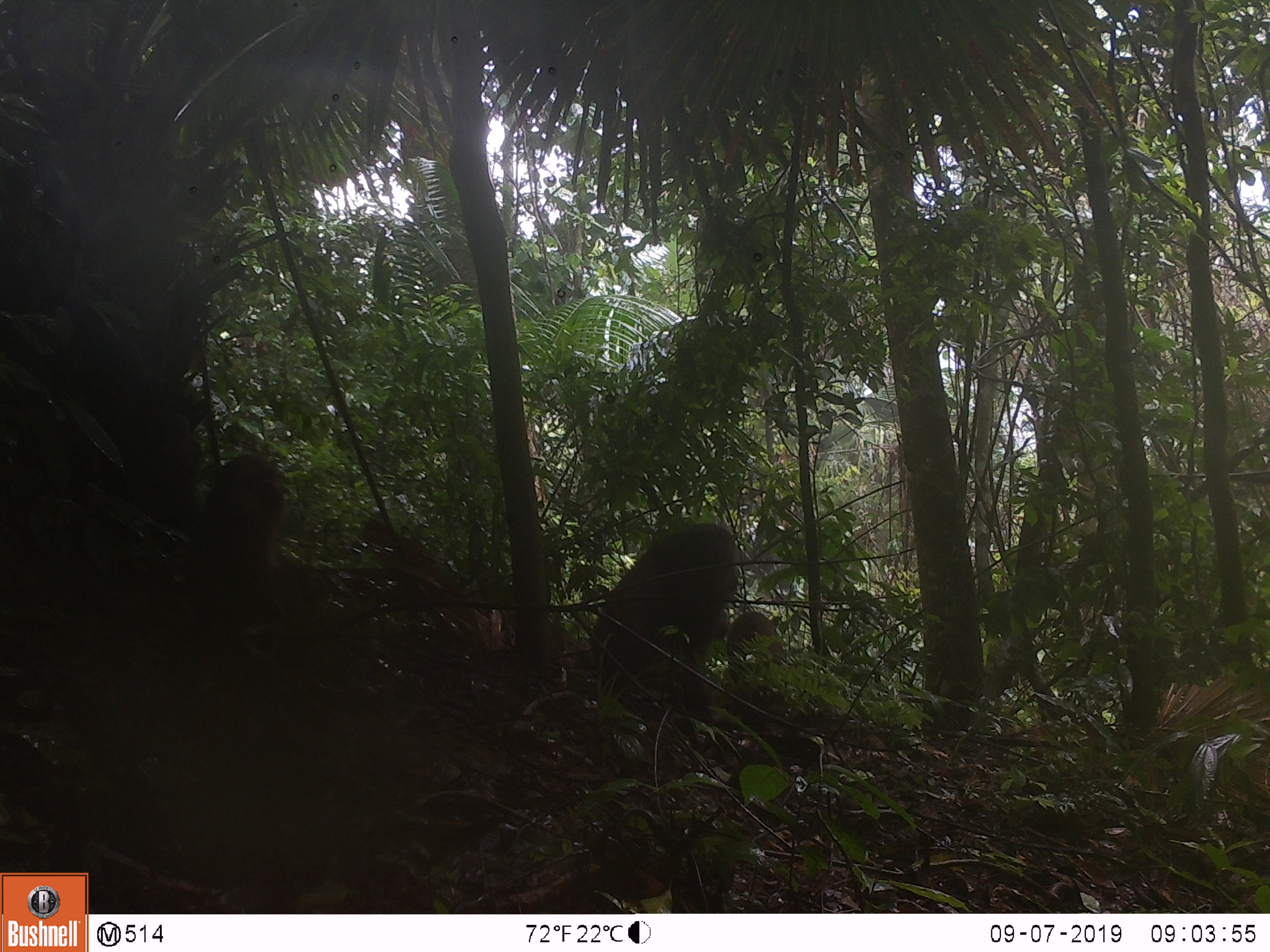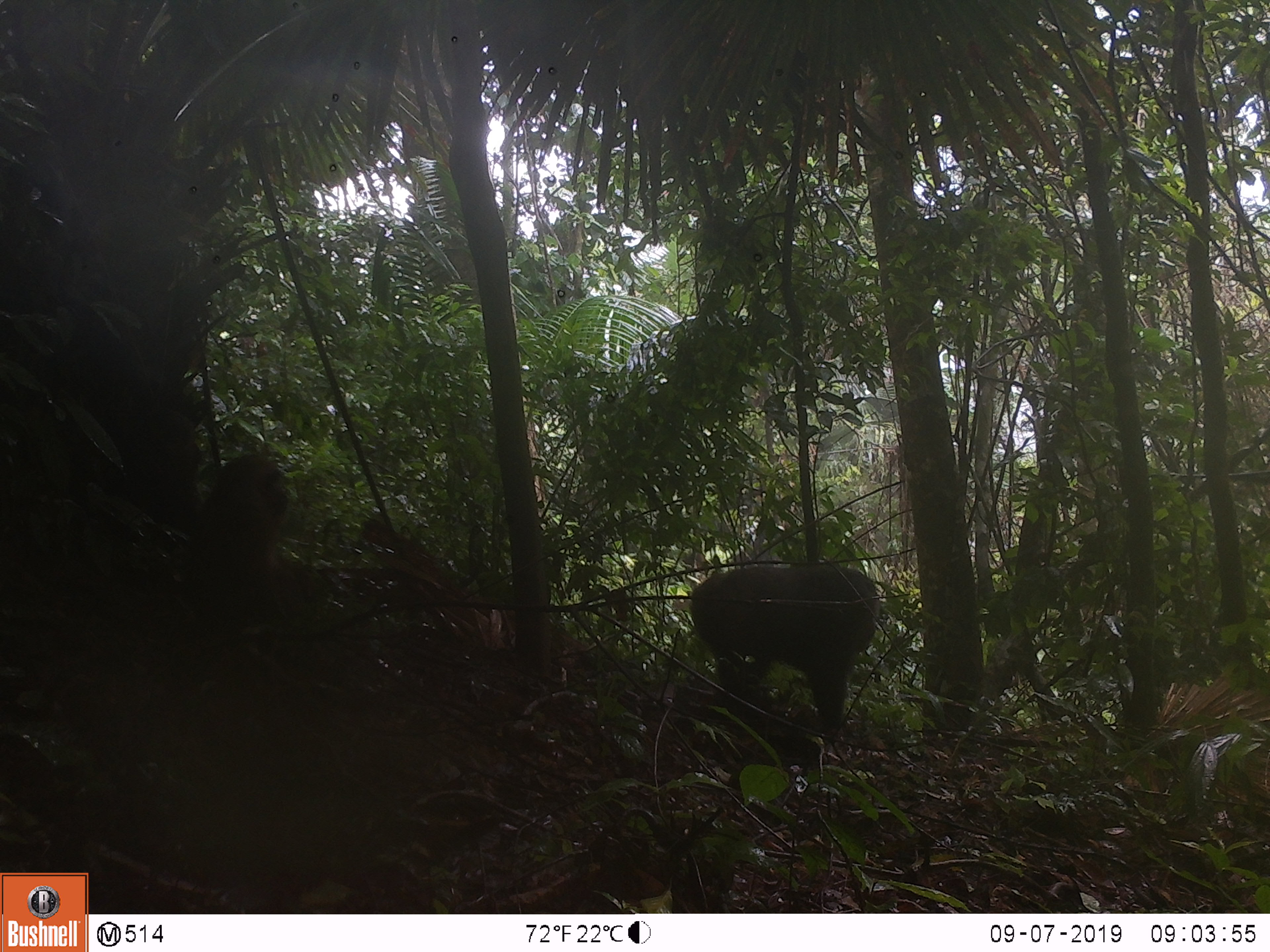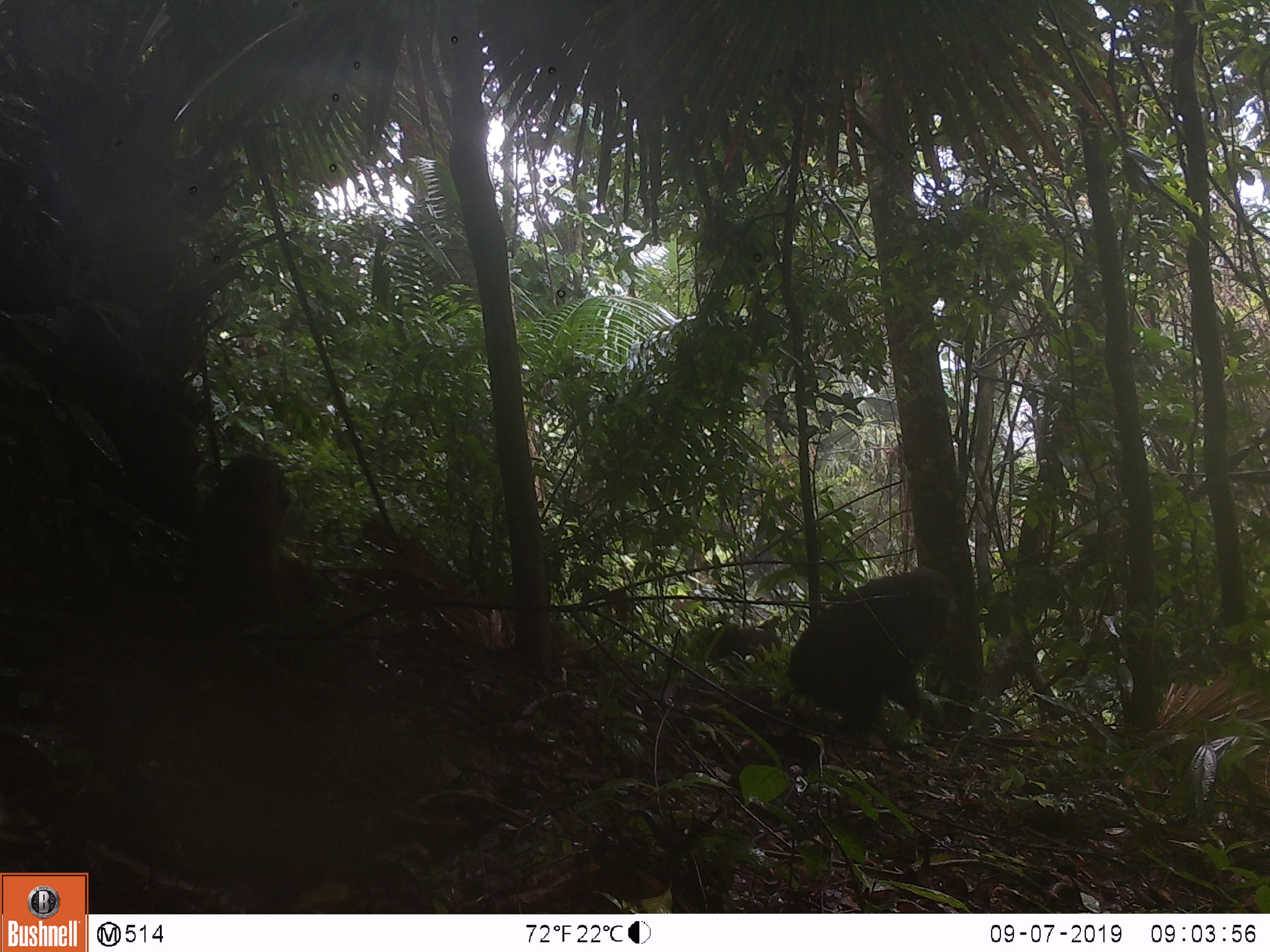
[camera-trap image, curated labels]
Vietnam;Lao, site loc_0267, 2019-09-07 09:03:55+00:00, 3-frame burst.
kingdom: Animalia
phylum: Chordata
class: Mammalia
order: Primates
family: Cercopithecidae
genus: Macaca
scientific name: Macaca arctoides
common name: stump-tailed macaque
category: stump tailed macaque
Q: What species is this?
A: Stump tailed macaque (stump-tailed macaque) (Macaca arctoides).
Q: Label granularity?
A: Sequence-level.